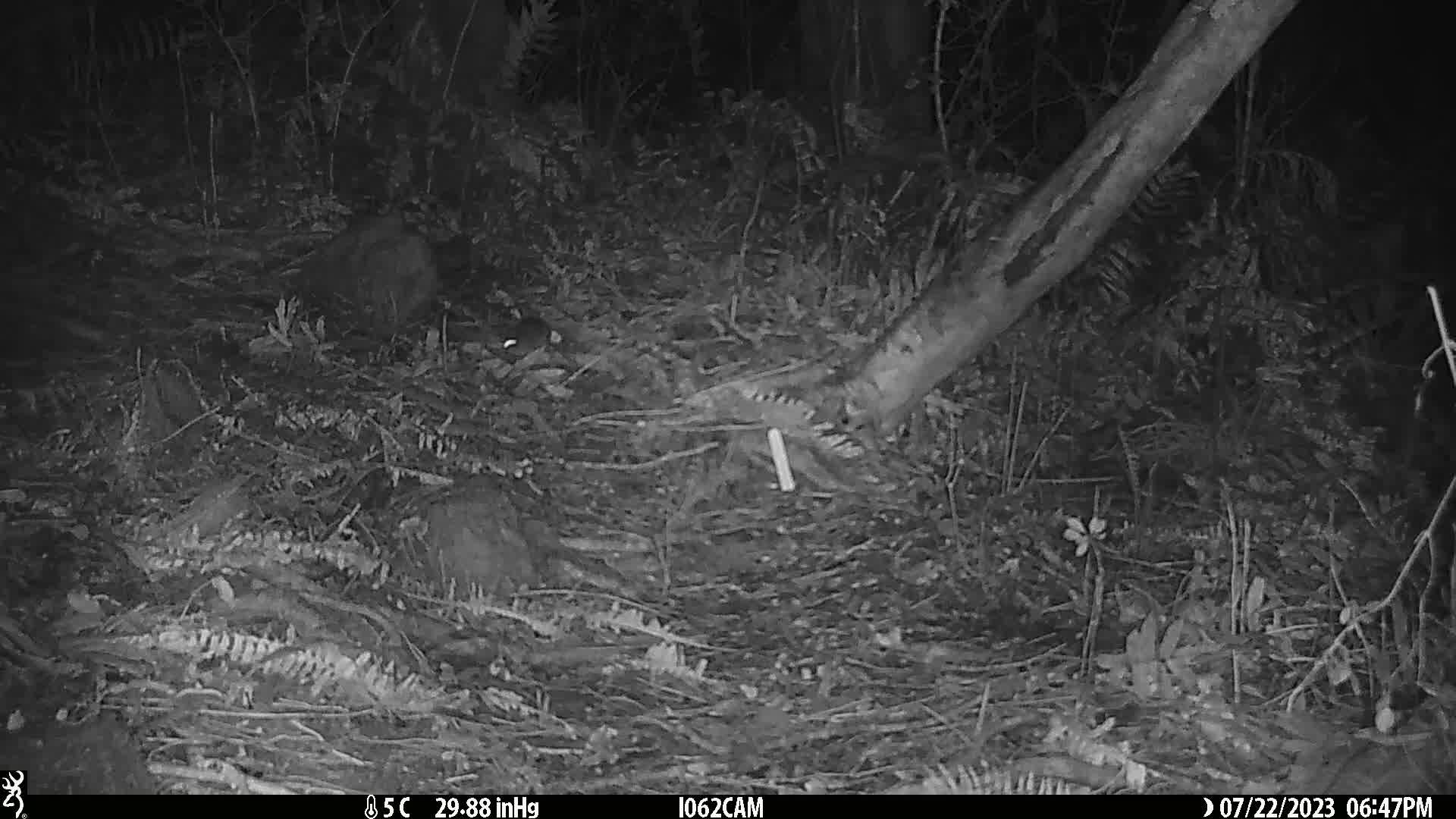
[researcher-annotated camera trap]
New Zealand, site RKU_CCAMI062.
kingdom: Animalia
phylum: Chordata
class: Mammalia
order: Rodentia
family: Muridae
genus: Rattus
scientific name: Rattus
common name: rat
Rat (Rattus).